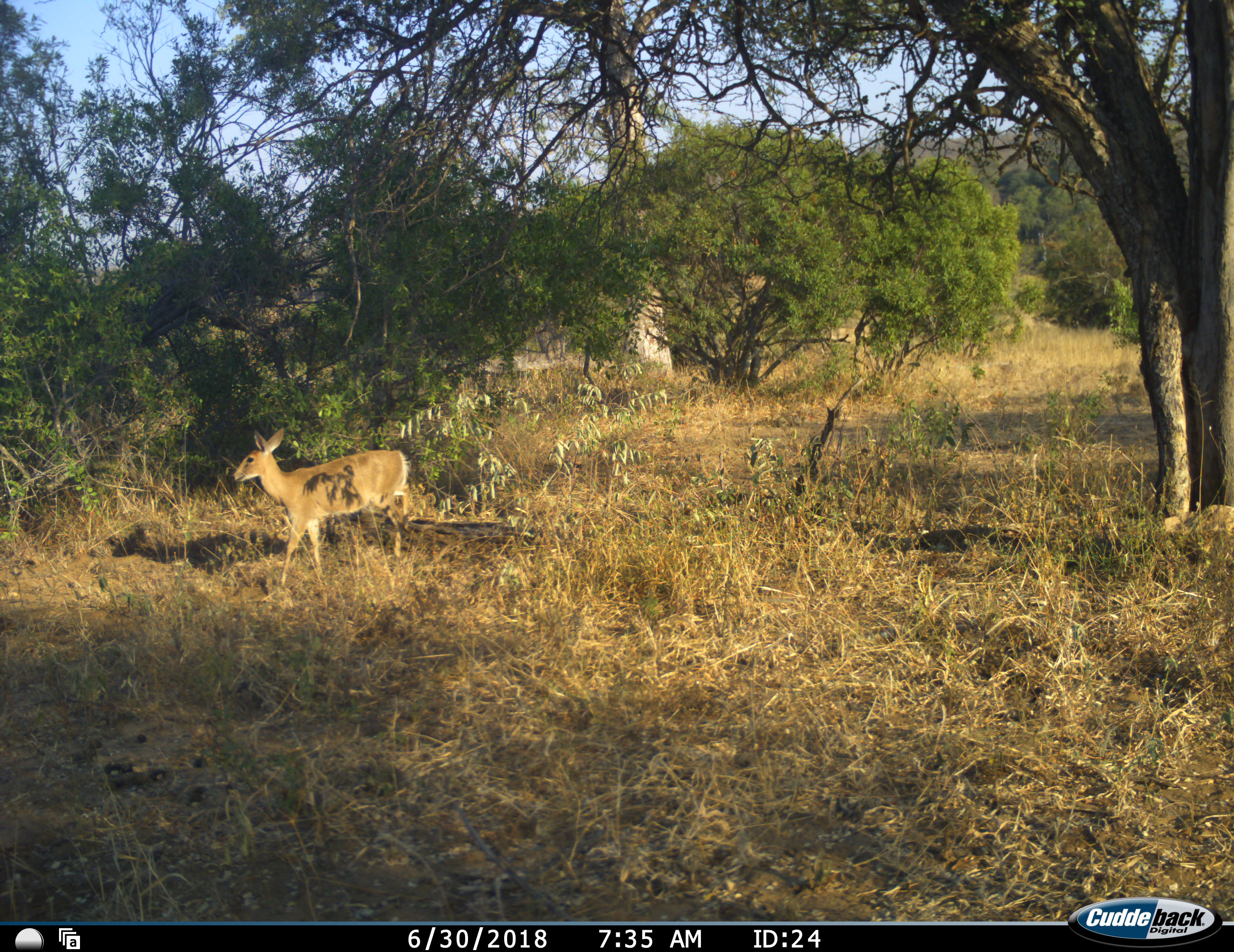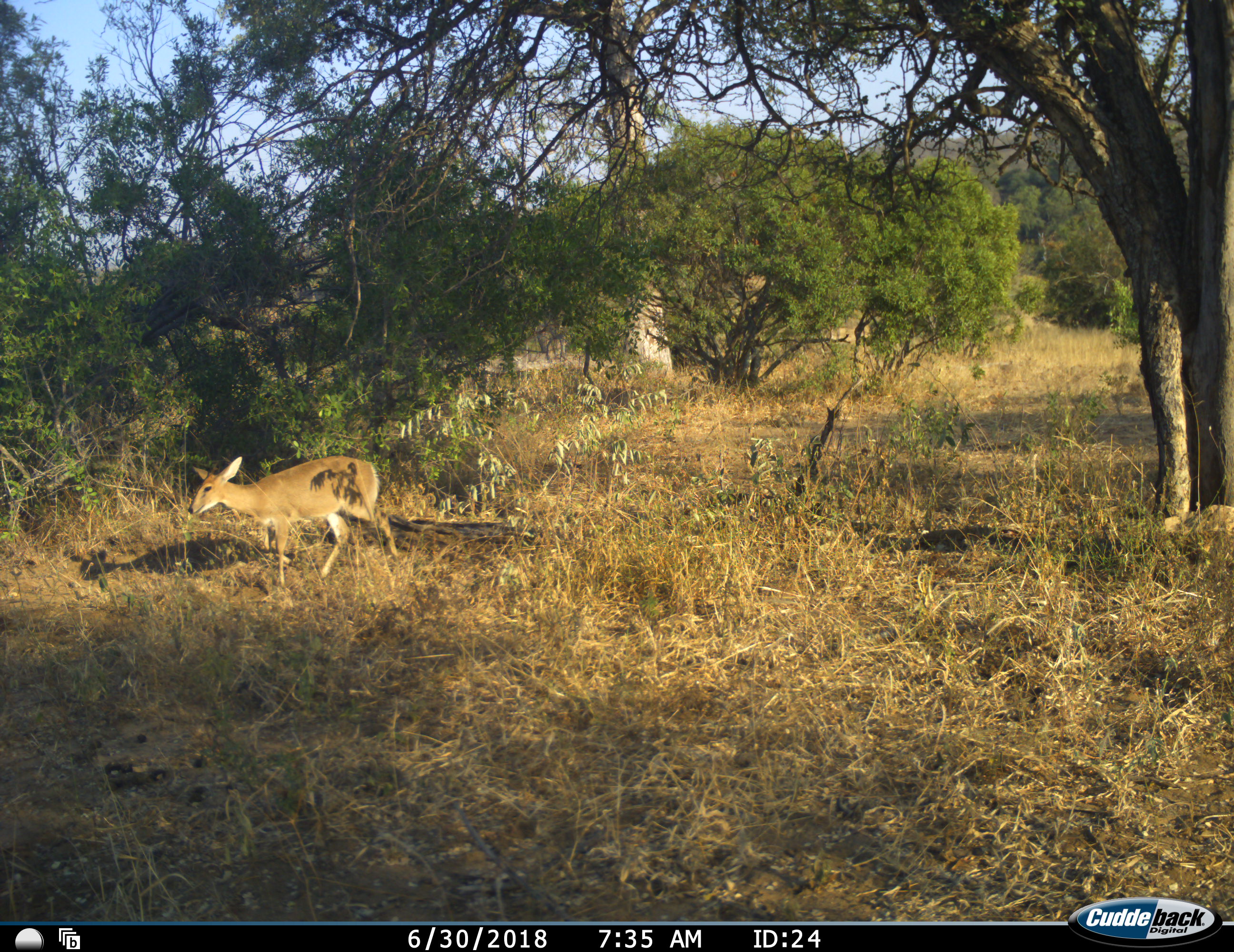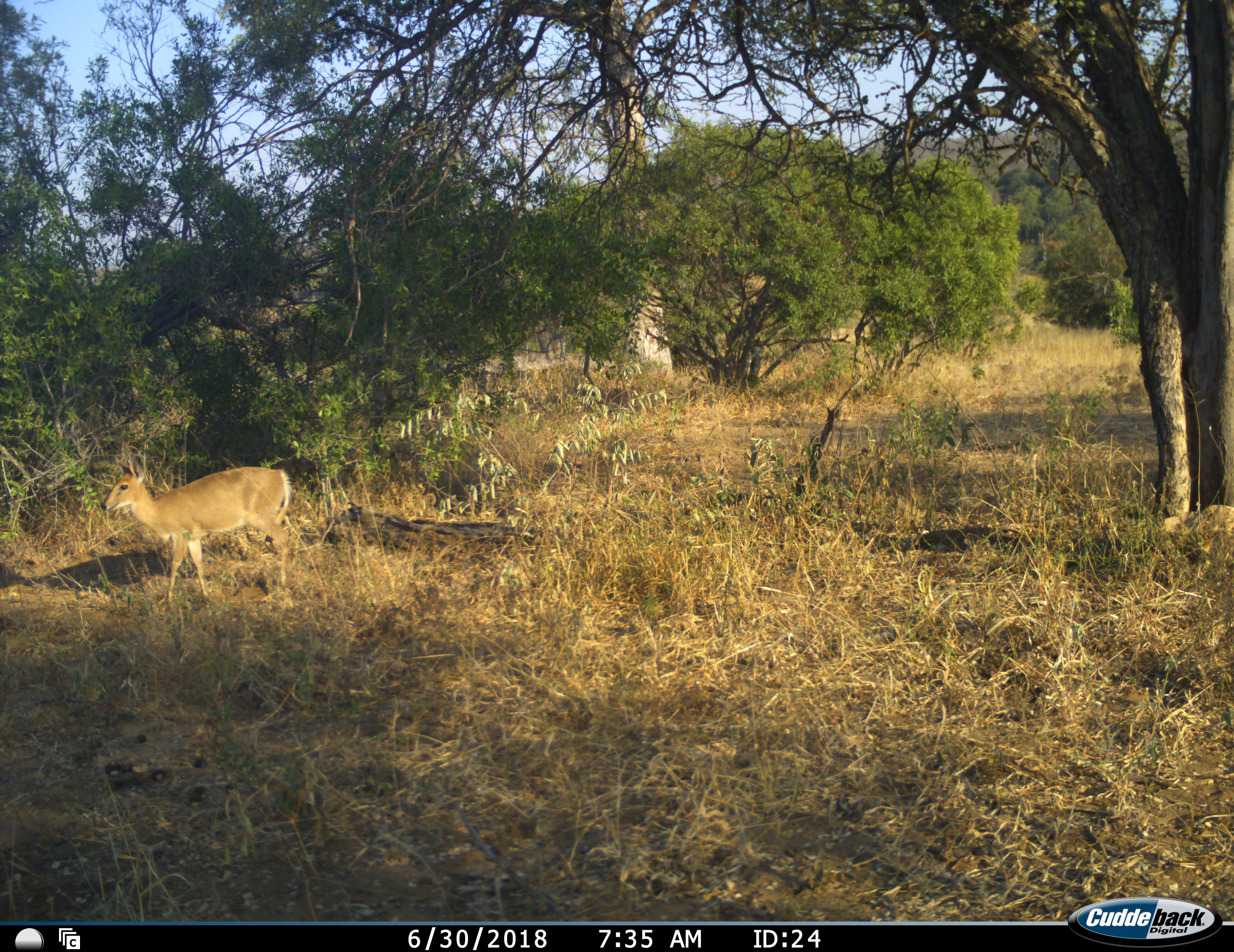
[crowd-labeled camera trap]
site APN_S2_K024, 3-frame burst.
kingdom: Animalia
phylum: Chordata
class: Mammalia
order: Artiodactyla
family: Bovidae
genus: Sylvicapra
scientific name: Sylvicapra grimmia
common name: common duiker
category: duikercommongrey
Duikercommongrey (common duiker) (Sylvicapra grimmia), count 1. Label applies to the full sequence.